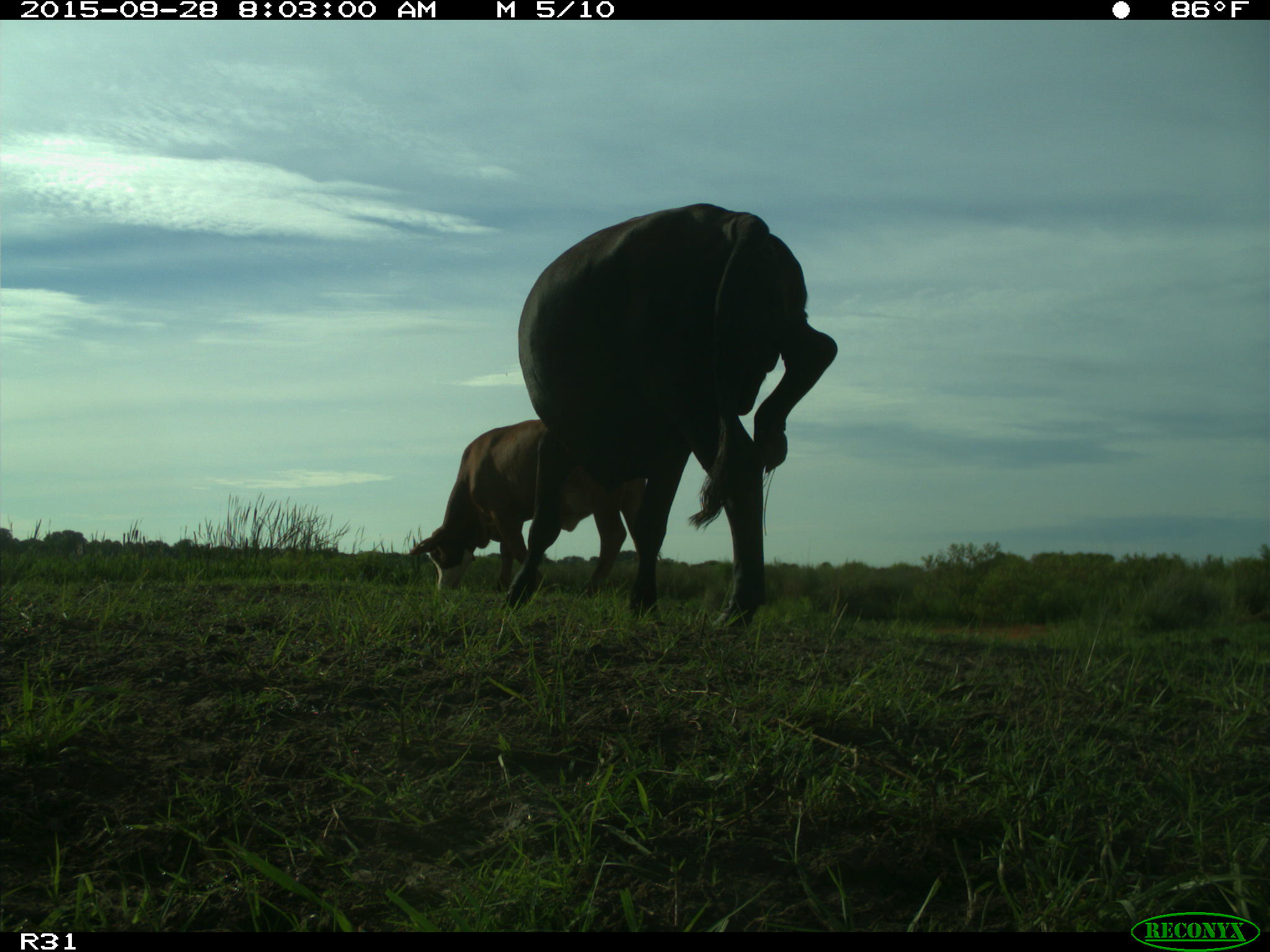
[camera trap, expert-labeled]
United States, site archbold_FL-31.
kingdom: Animalia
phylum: Chordata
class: Mammalia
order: Artiodactyla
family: Bovidae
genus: Bos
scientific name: Bos taurus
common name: domestic cow